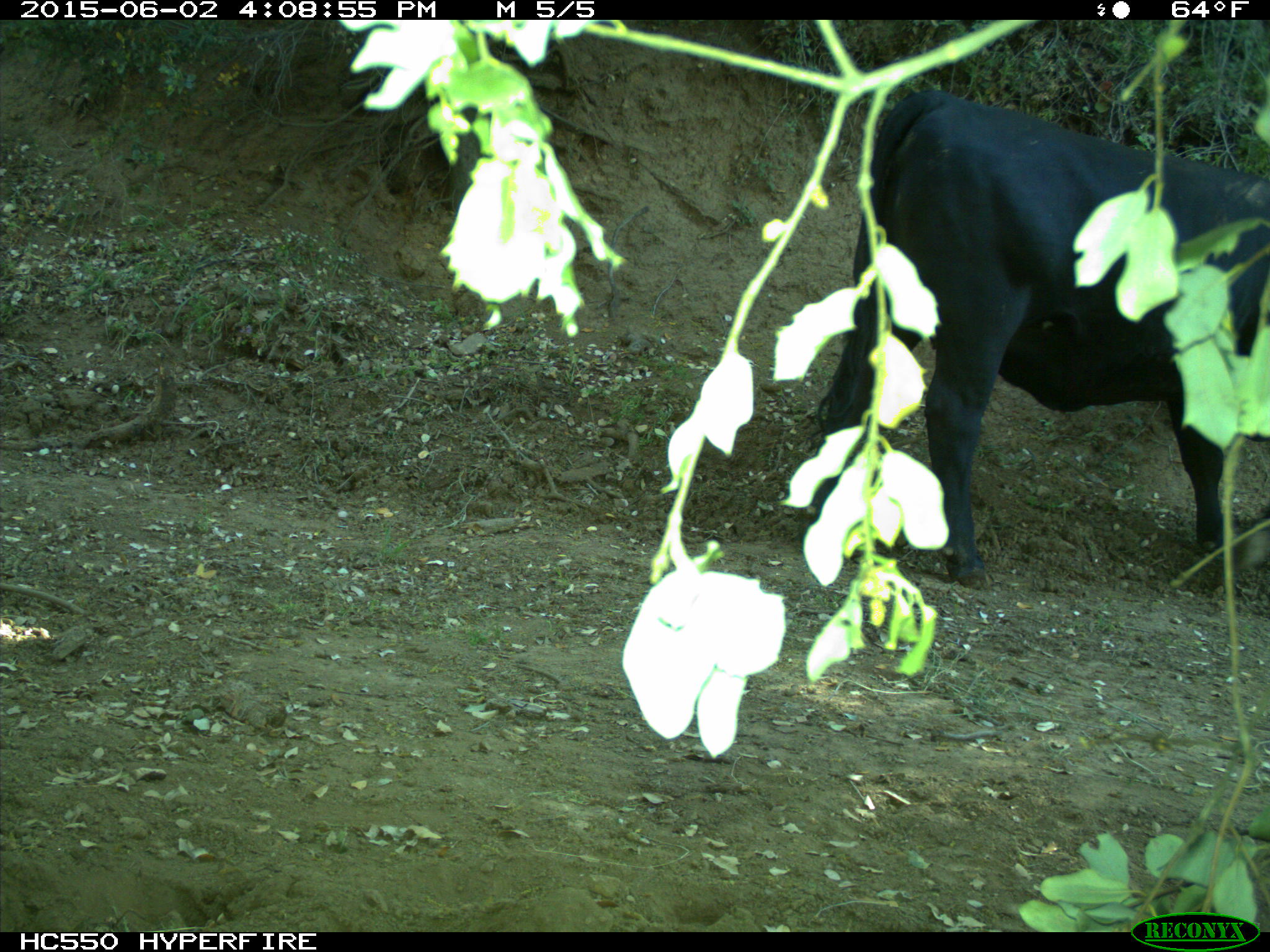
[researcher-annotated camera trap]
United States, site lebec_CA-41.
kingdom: Animalia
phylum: Chordata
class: Mammalia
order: Artiodactyla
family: Bovidae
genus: Bos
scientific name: Bos taurus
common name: domestic cow